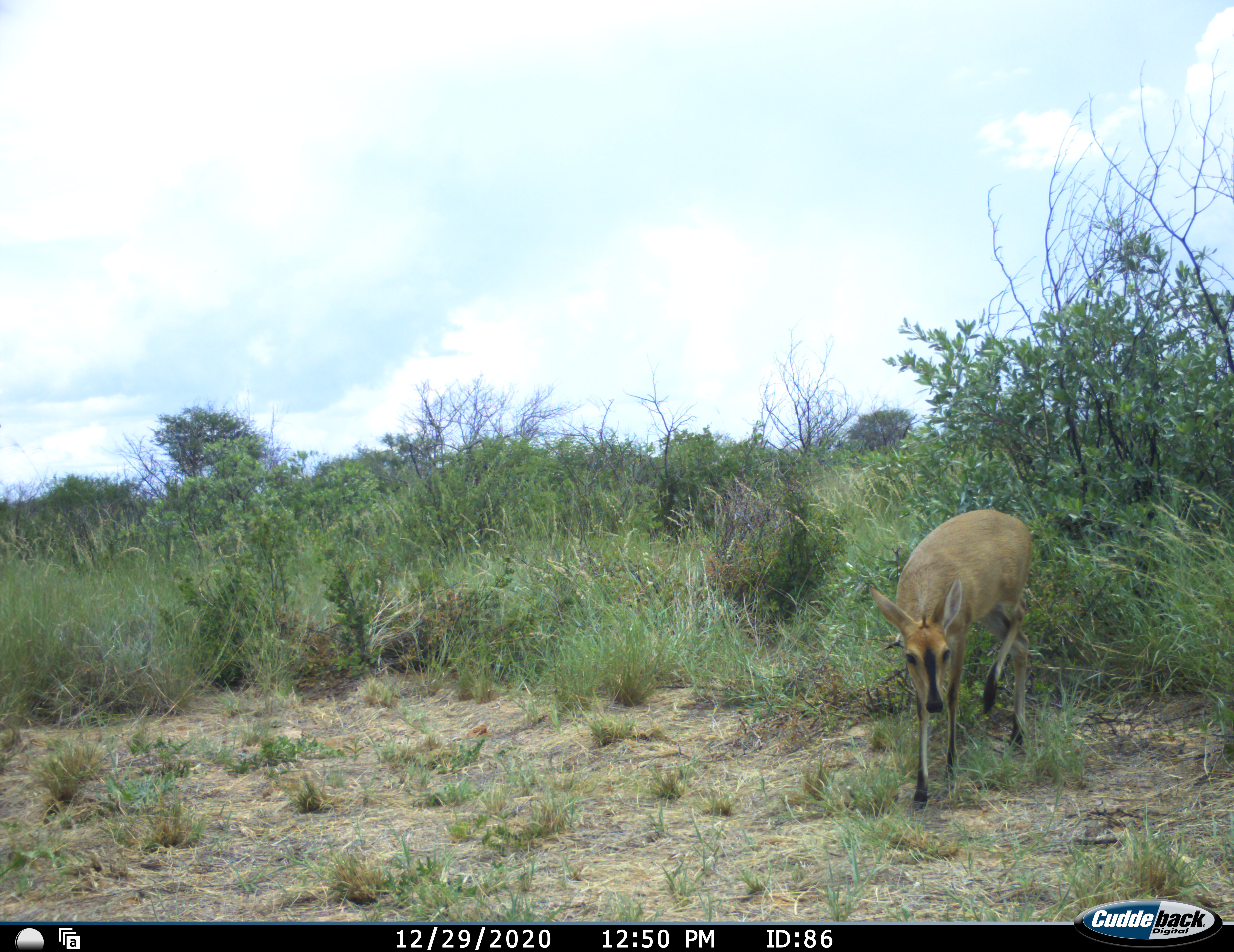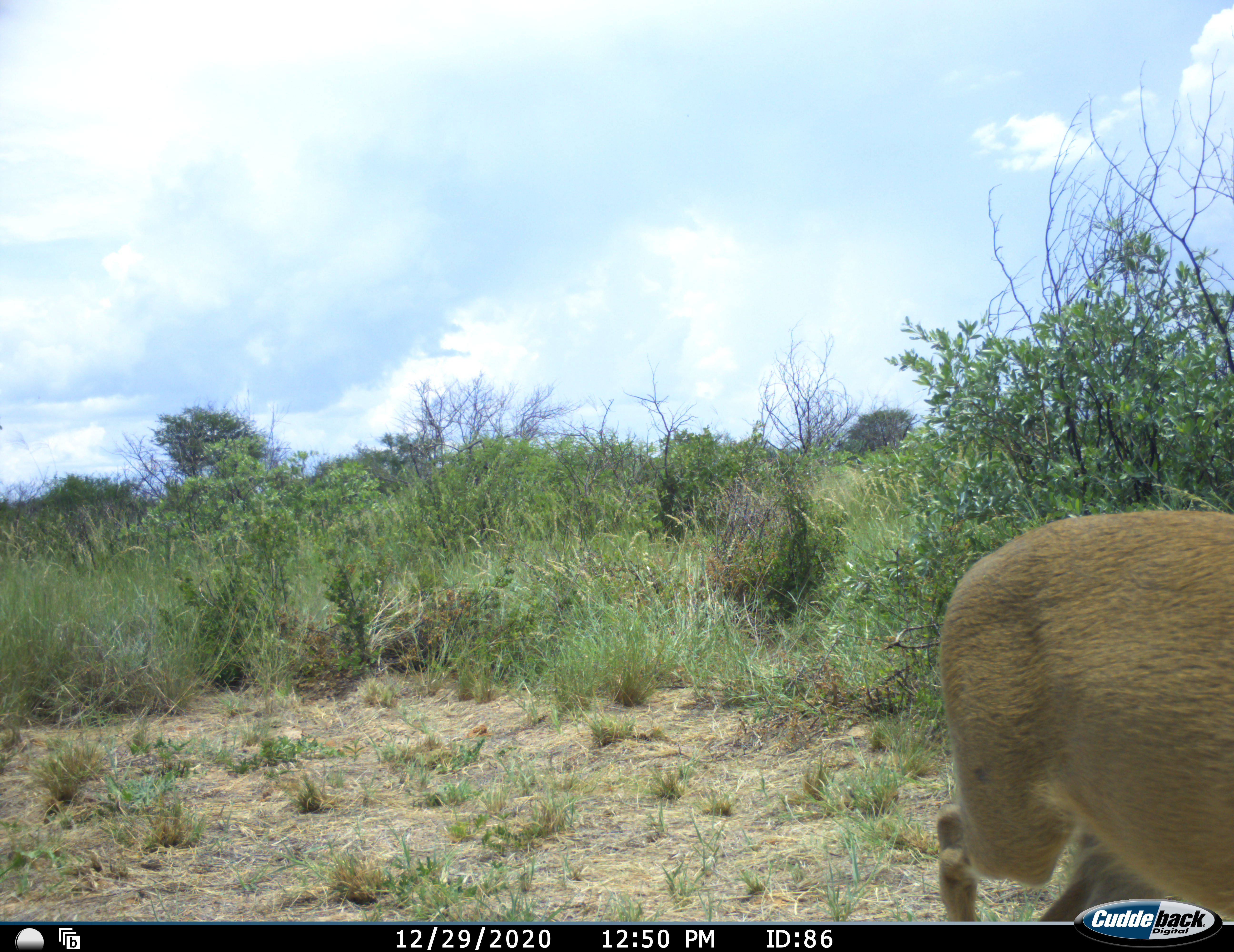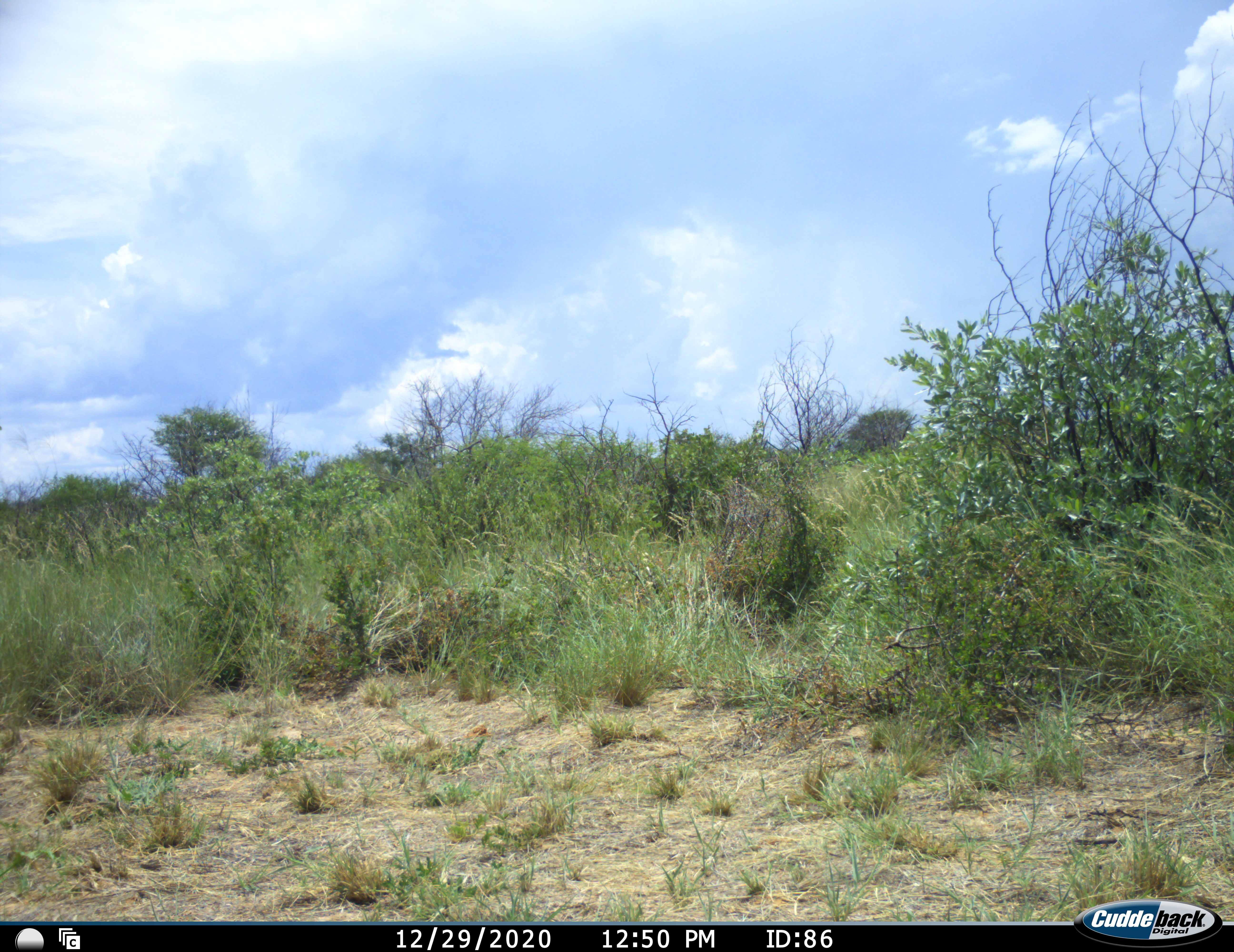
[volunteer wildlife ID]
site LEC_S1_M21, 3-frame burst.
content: unidentified animal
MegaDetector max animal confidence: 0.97